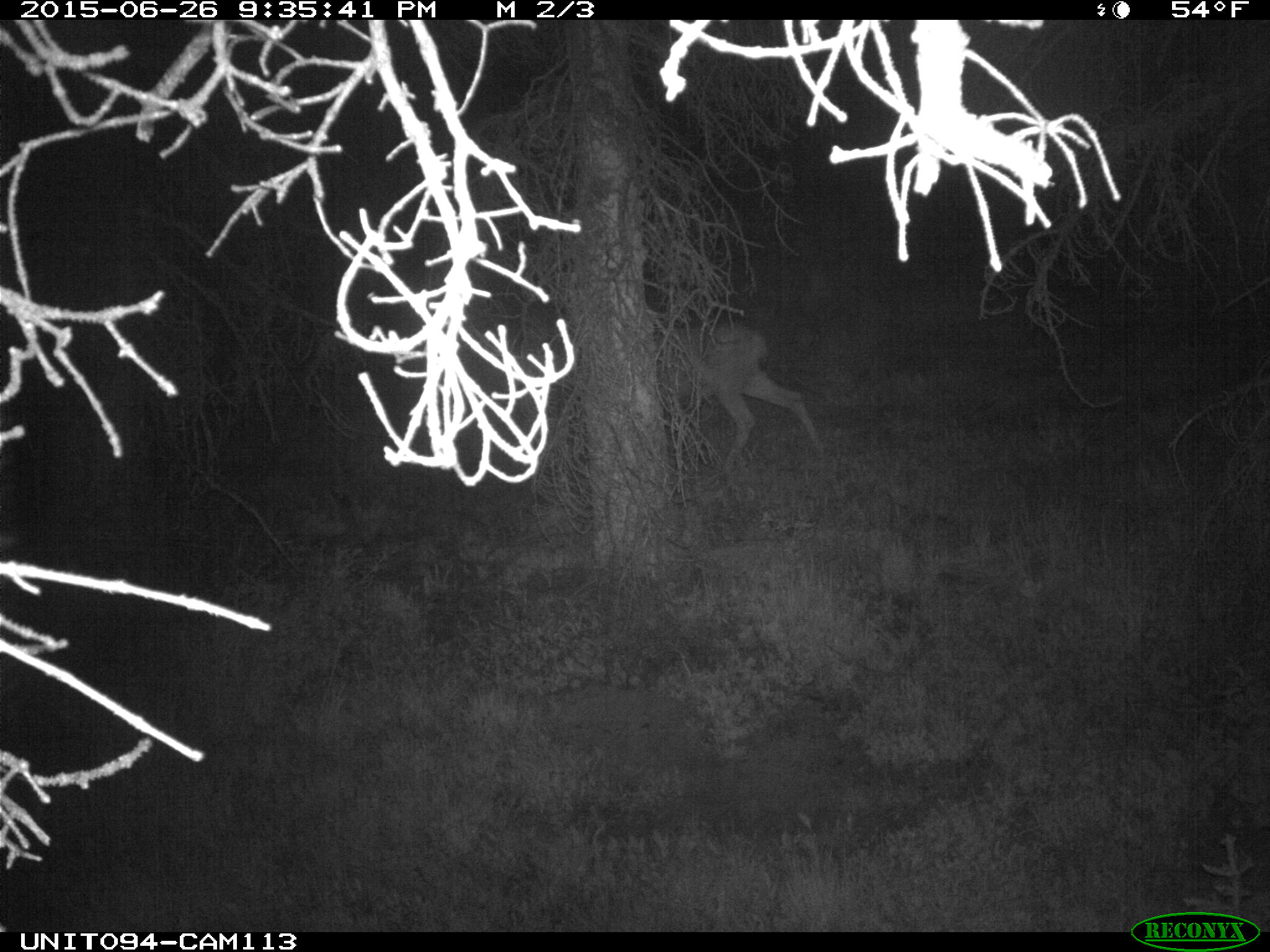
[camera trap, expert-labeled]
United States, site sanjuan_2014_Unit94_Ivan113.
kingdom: Animalia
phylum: Chordata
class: Mammalia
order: Artiodactyla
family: Cervidae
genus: Odocoileus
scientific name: Odocoileus hemionus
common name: mule deer